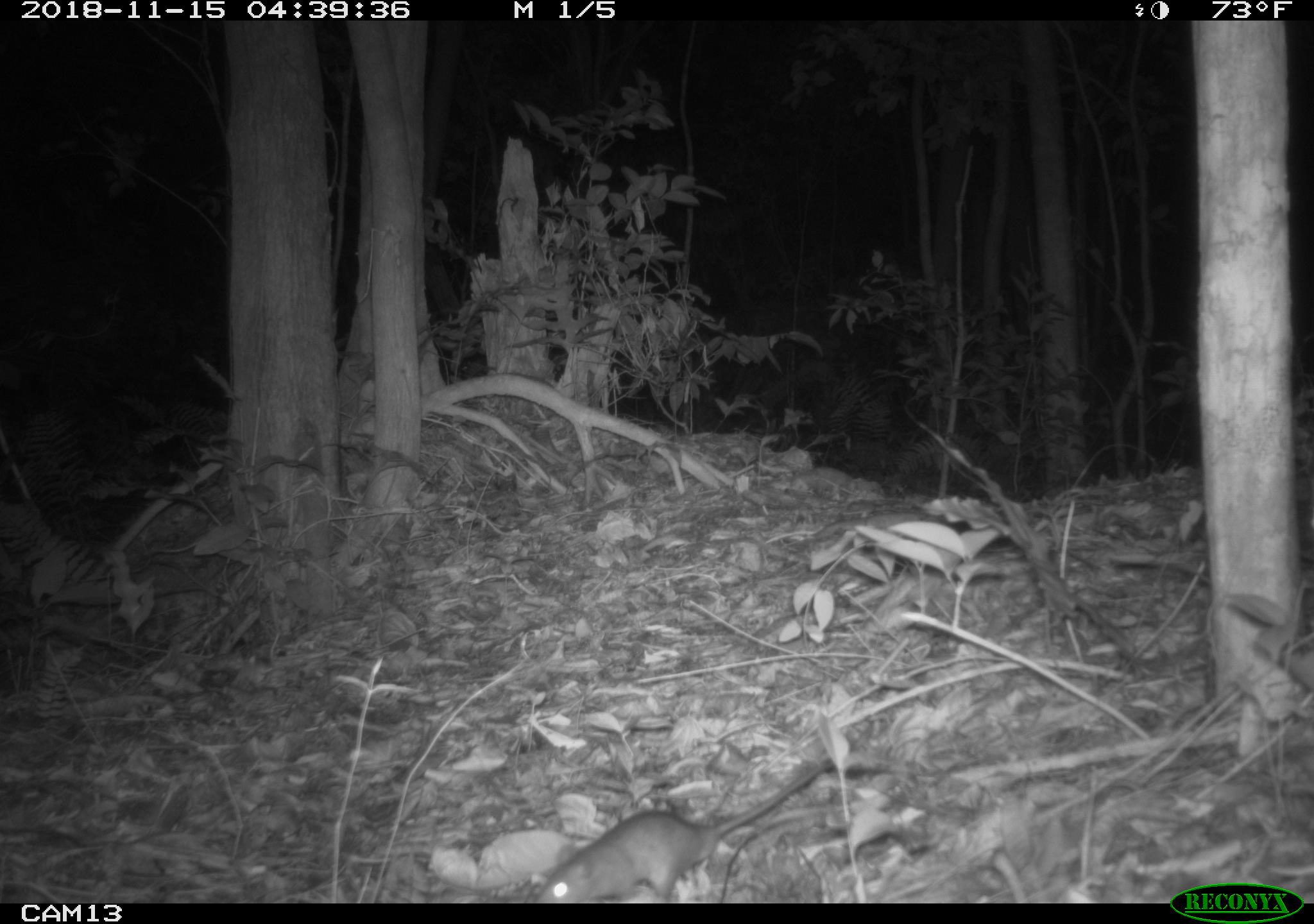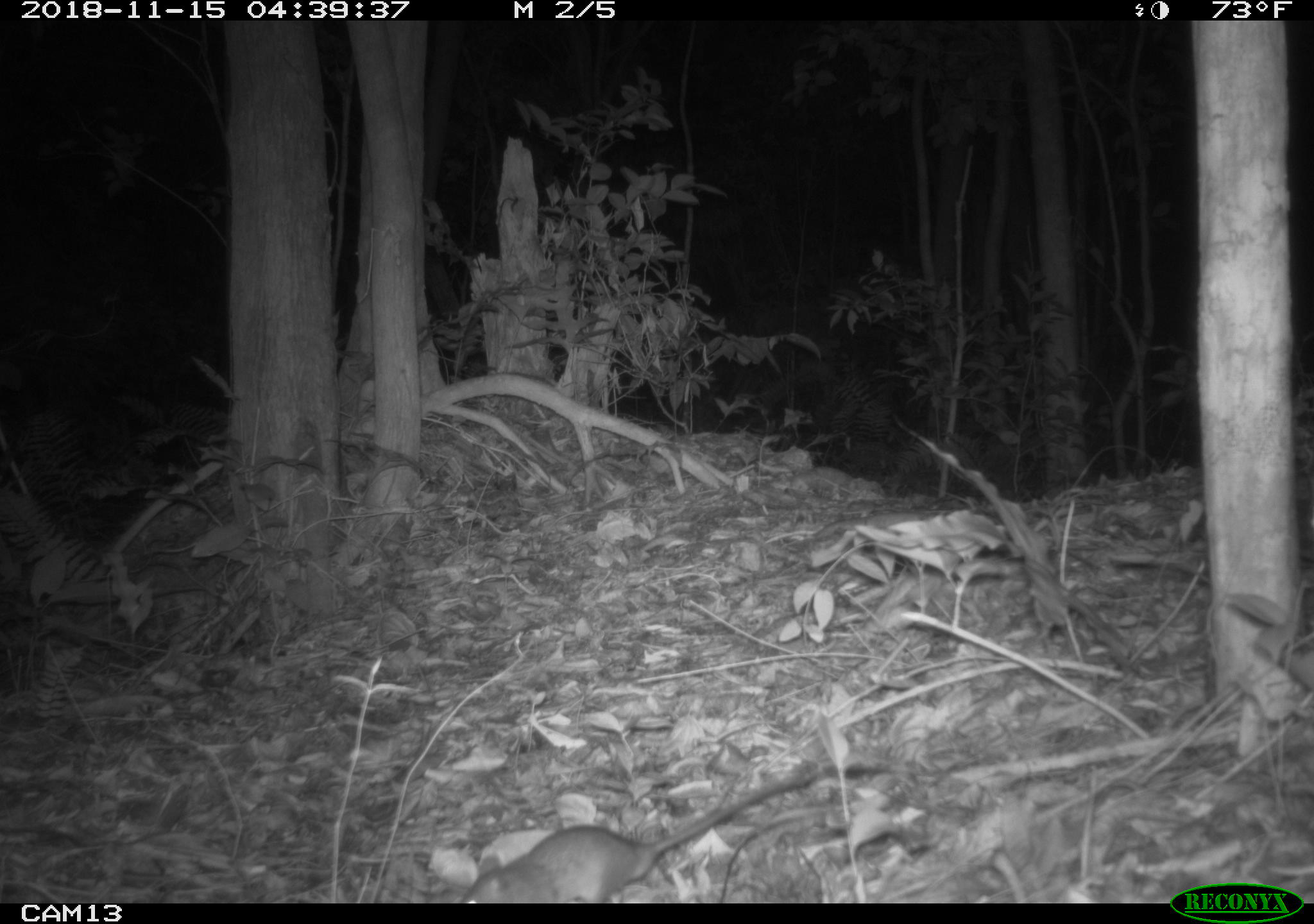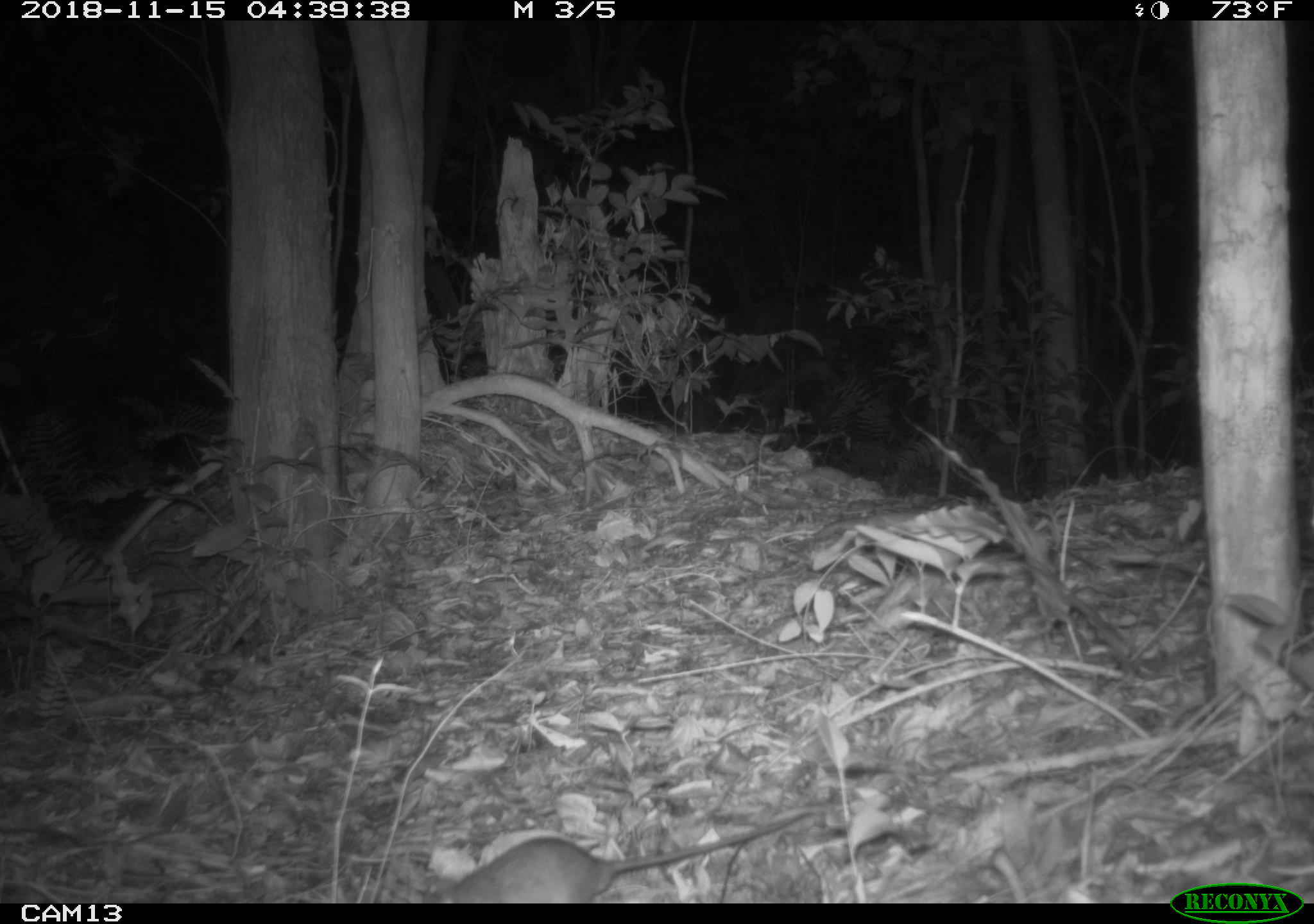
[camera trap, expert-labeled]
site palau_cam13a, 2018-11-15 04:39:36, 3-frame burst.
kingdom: Animalia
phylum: Chordata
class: Mammalia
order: Rodentia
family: Muridae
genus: Rattus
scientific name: Rattus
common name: rat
Rat (Rattus).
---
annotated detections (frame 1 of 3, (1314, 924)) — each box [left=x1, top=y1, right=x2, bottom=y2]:
rat: [left=528, top=759, right=837, bottom=900]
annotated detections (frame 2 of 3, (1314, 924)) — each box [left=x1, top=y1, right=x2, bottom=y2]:
rat: [left=452, top=760, right=939, bottom=905]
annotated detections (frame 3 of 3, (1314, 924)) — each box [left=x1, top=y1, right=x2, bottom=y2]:
rat: [left=427, top=797, right=830, bottom=906]